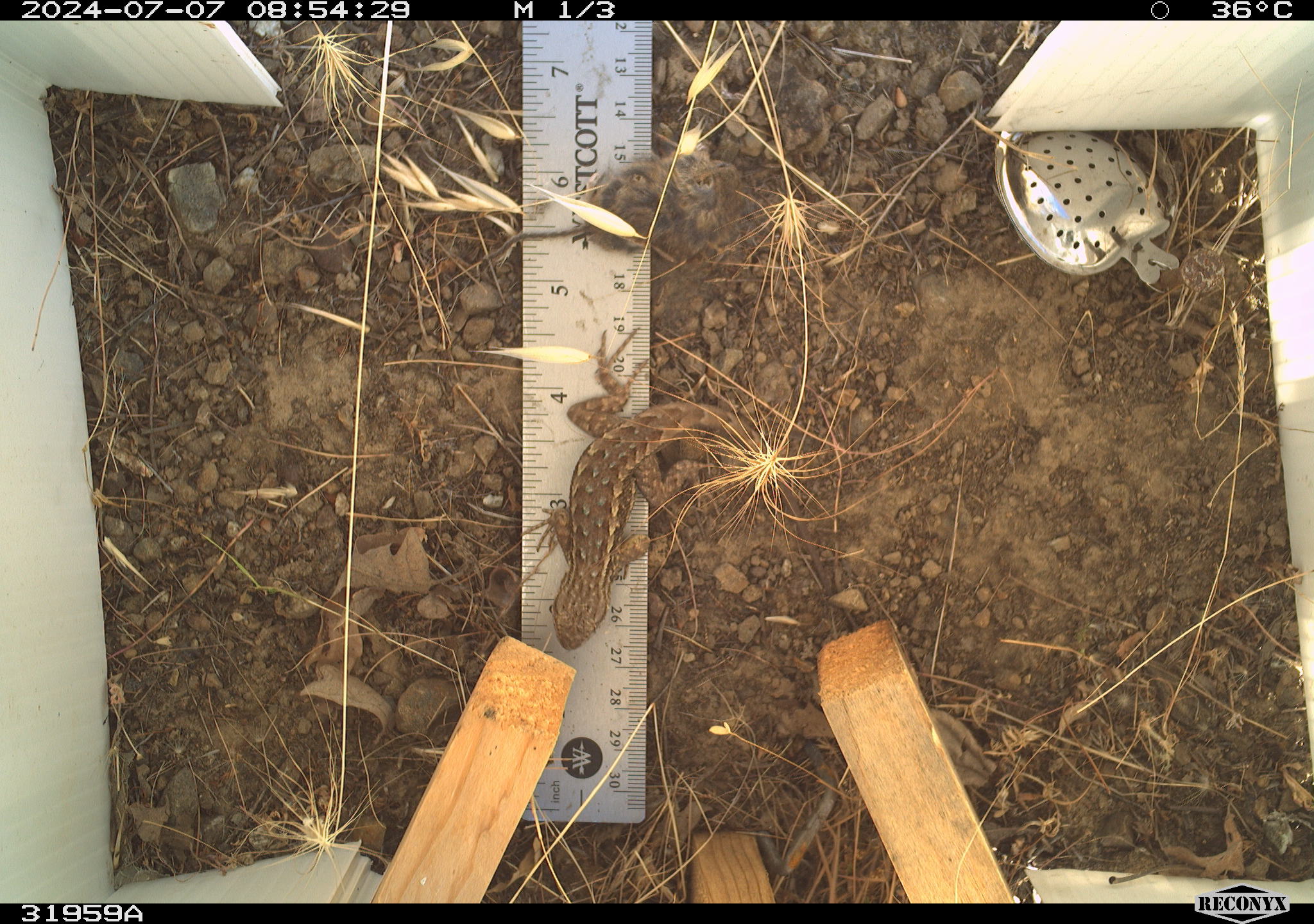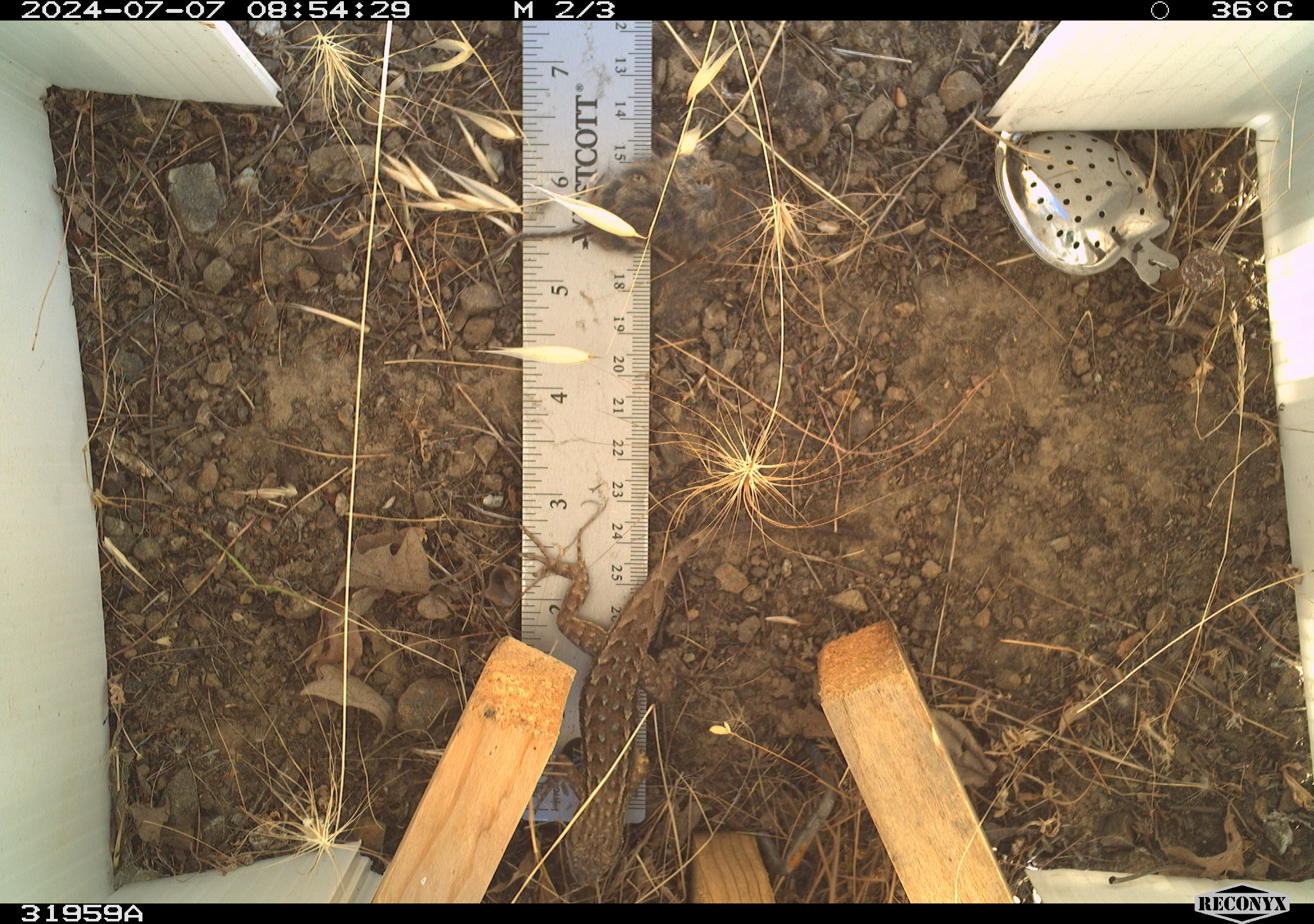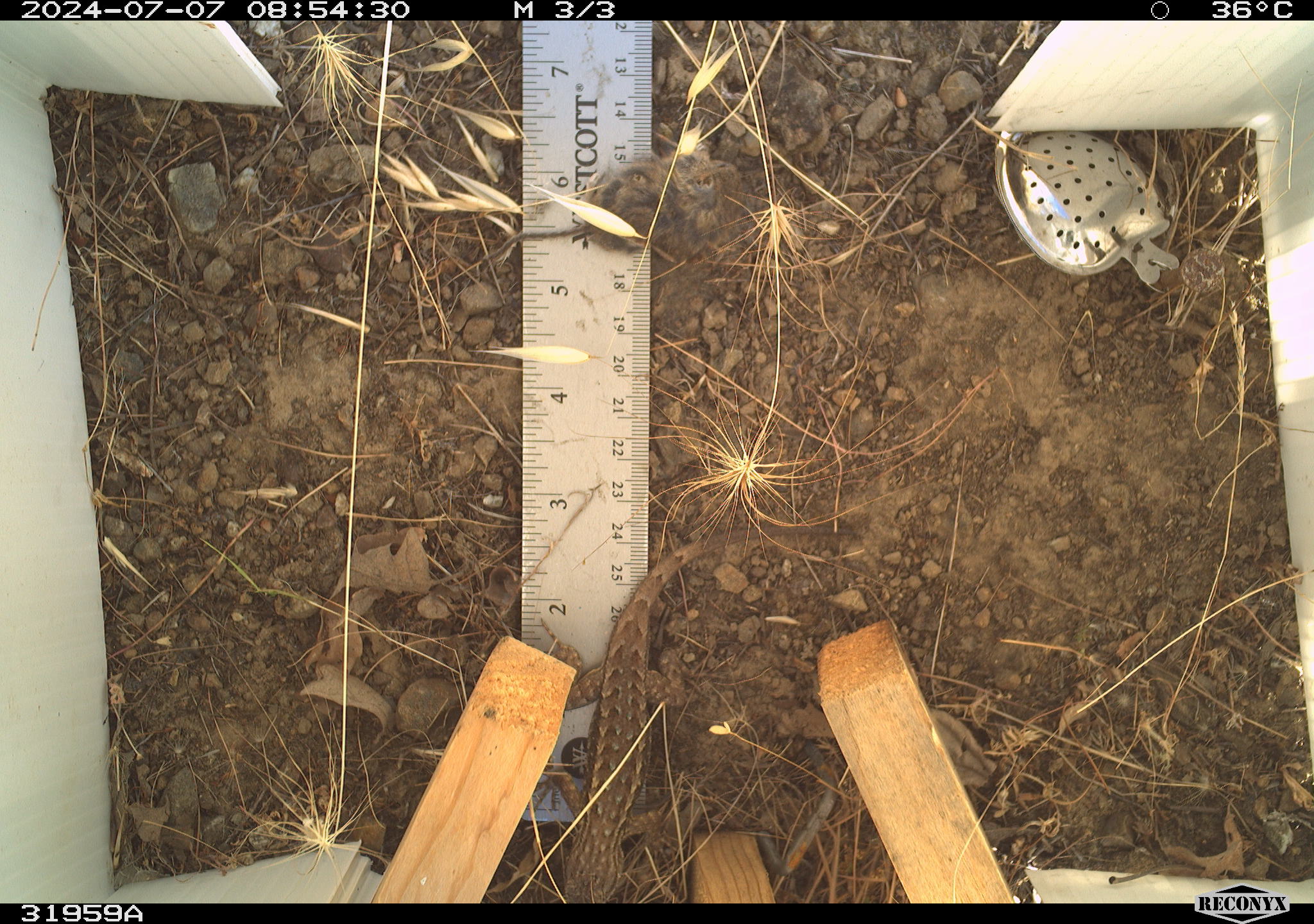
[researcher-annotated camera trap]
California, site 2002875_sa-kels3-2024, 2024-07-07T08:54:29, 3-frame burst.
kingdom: Animalia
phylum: Chordata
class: Reptilia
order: Squamata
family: Phrynosomatidae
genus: Sceloporus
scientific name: Sceloporus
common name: spiny lizards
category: sceloporus species